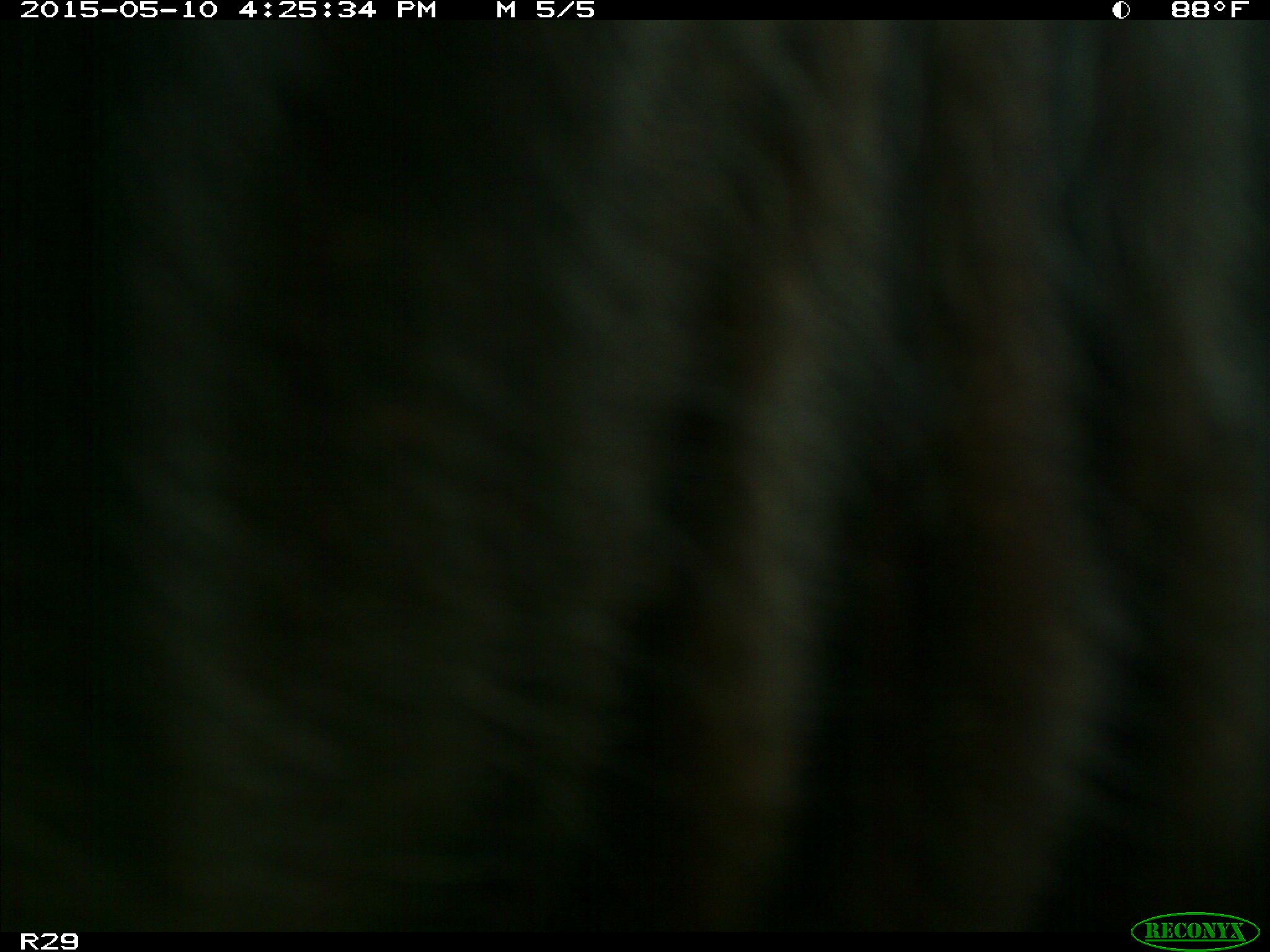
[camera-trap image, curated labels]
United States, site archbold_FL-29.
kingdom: Animalia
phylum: Chordata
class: Mammalia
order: Artiodactyla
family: Bovidae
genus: Bos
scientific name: Bos taurus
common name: domestic cow